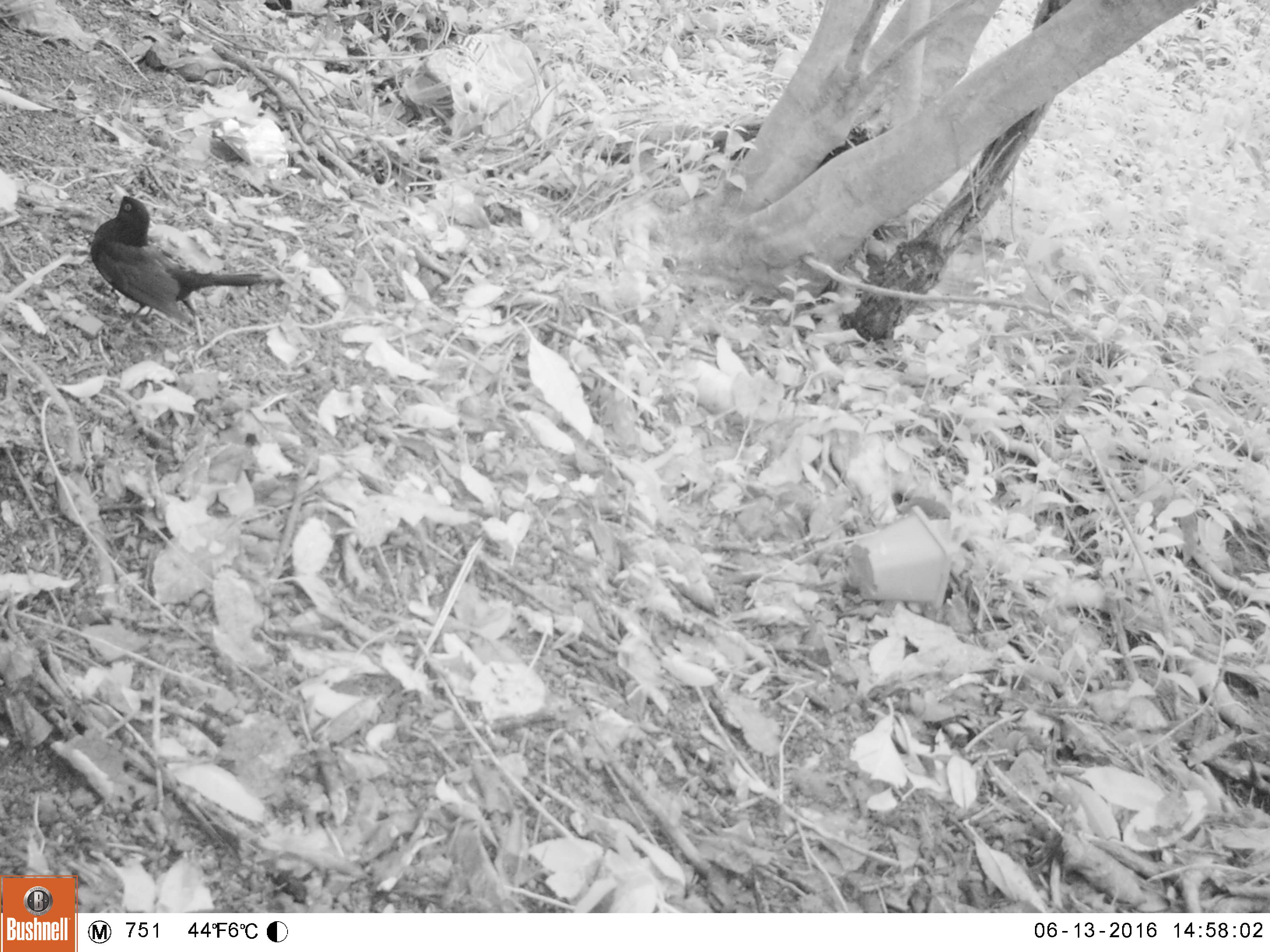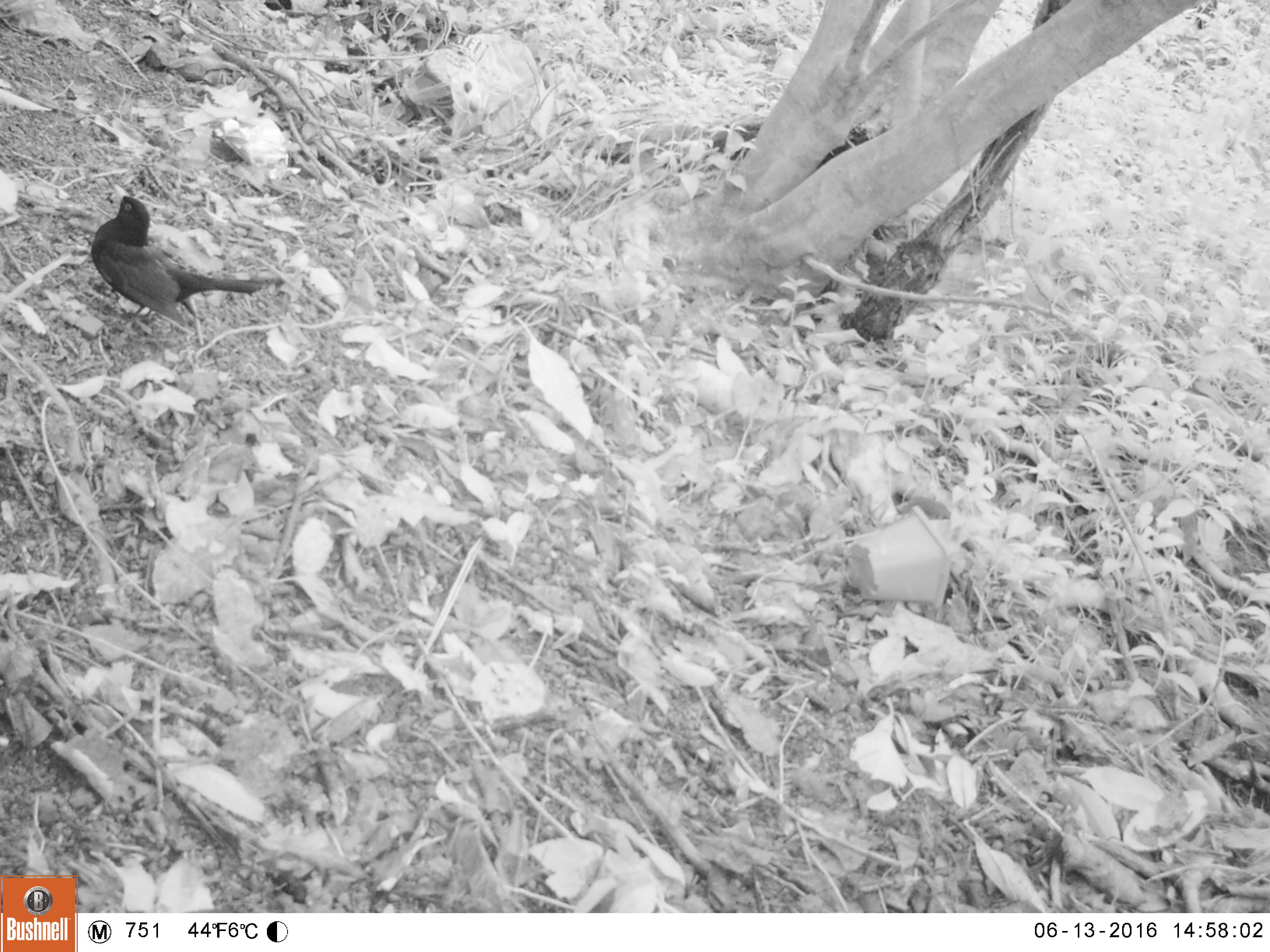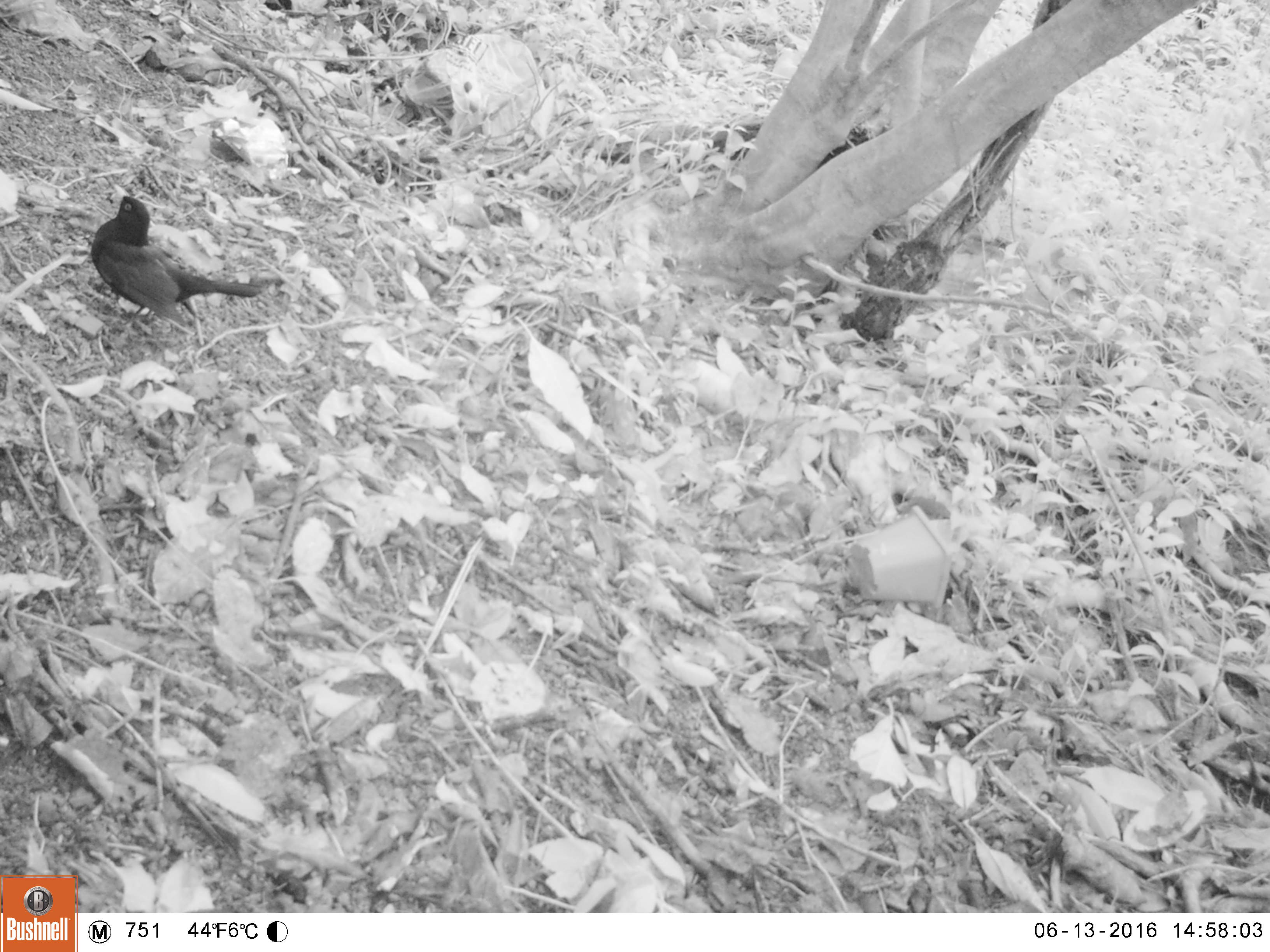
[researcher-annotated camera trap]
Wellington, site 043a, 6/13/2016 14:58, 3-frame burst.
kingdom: Animalia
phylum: Chordata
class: Aves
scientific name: Aves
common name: bird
Bird (Aves).